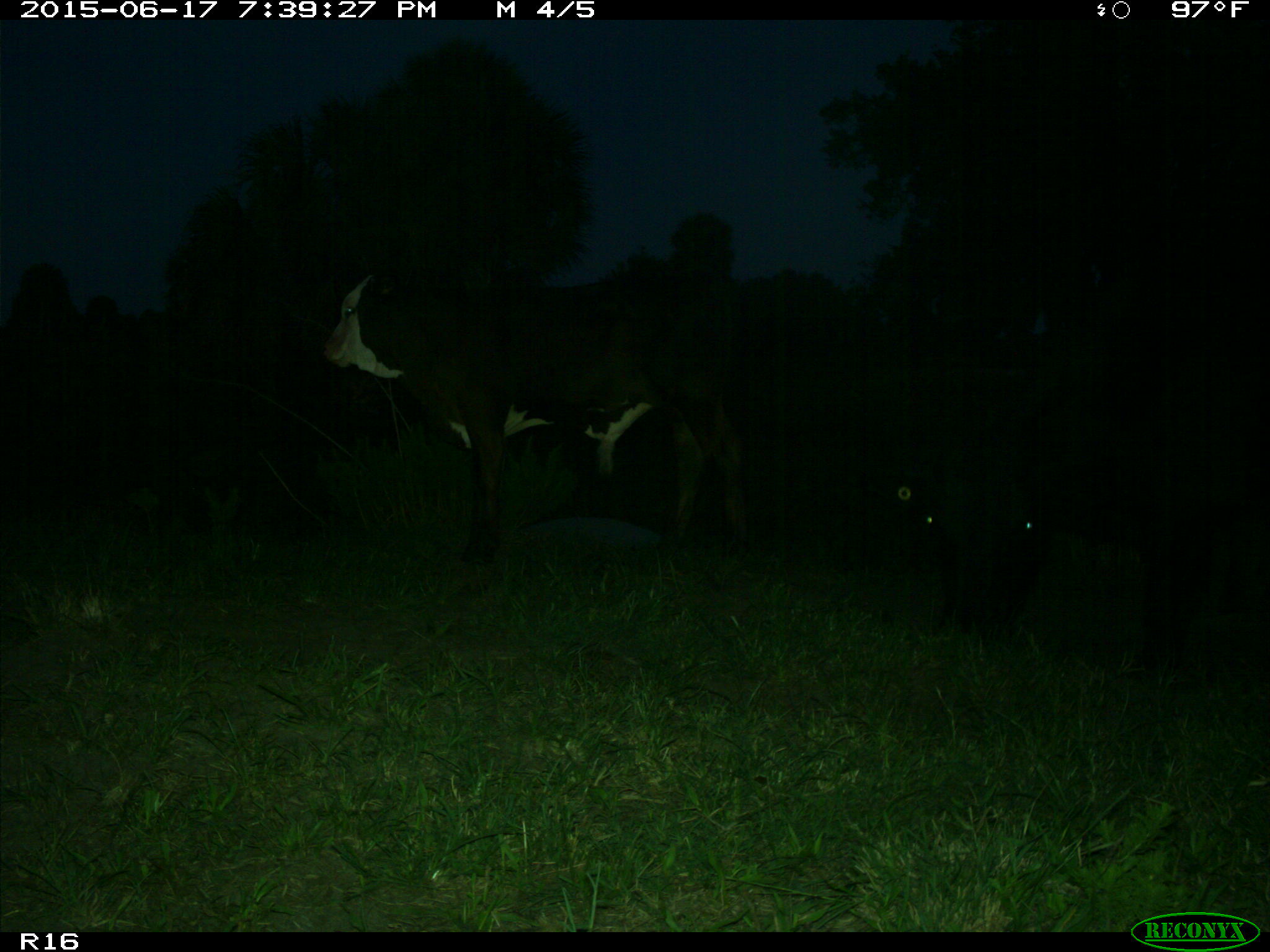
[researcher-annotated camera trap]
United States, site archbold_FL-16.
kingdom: Animalia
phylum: Chordata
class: Mammalia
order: Artiodactyla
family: Bovidae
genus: Bos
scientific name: Bos taurus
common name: domestic cow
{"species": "Bos taurus (domestic cow)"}